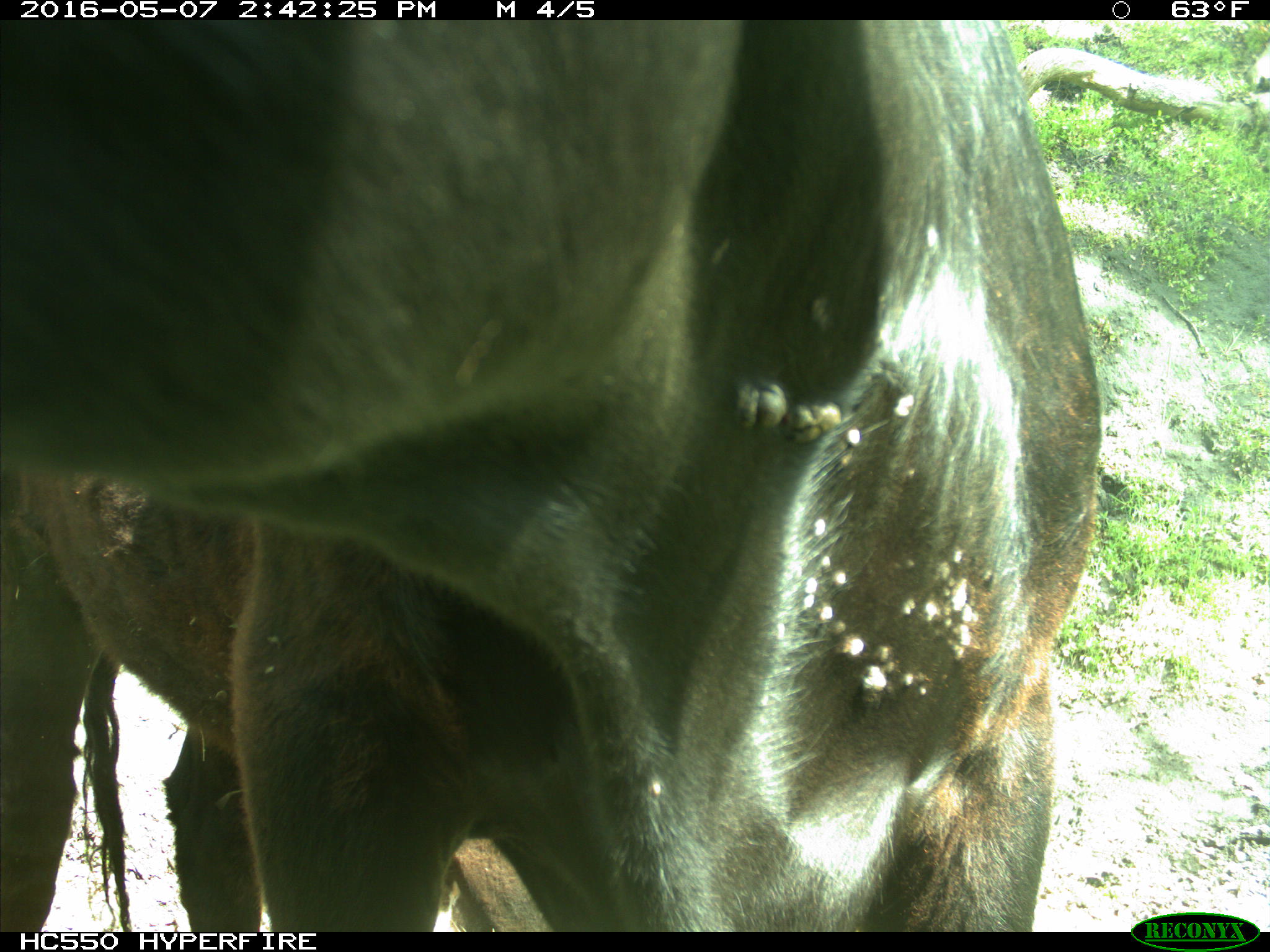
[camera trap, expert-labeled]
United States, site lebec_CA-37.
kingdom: Animalia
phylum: Chordata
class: Mammalia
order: Artiodactyla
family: Bovidae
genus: Bos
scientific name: Bos taurus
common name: domestic cow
Bos taurus (domestic cow).